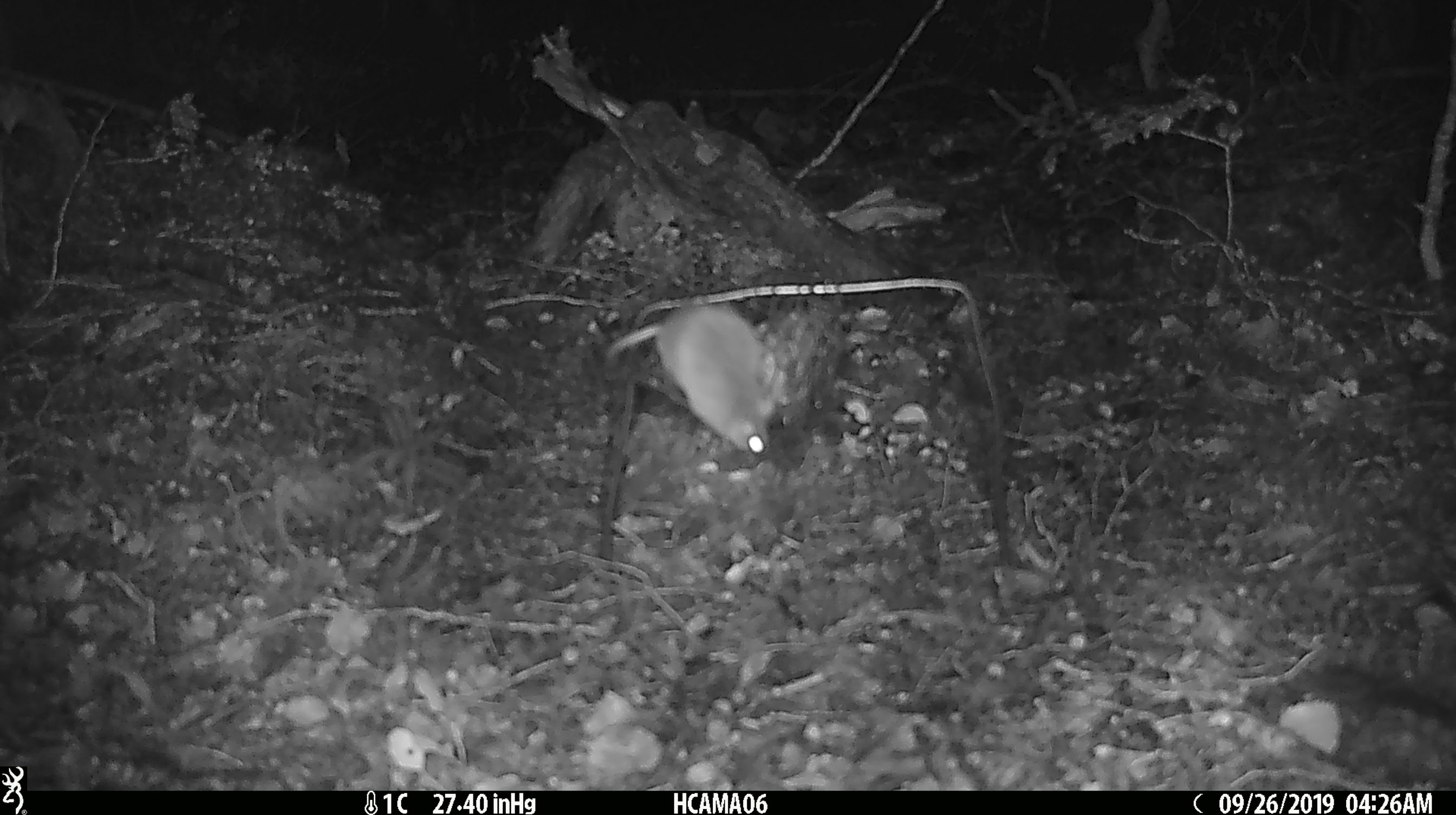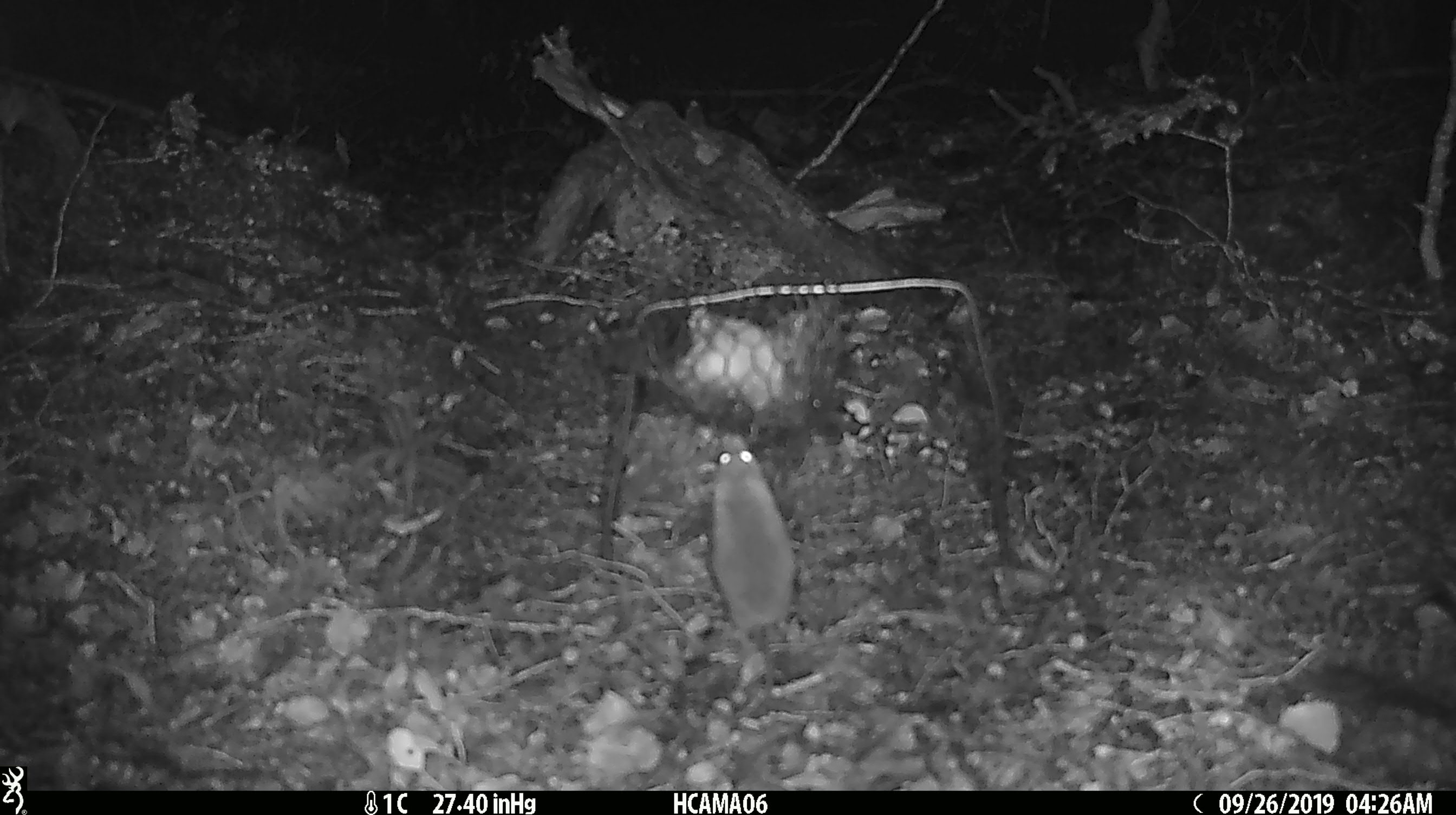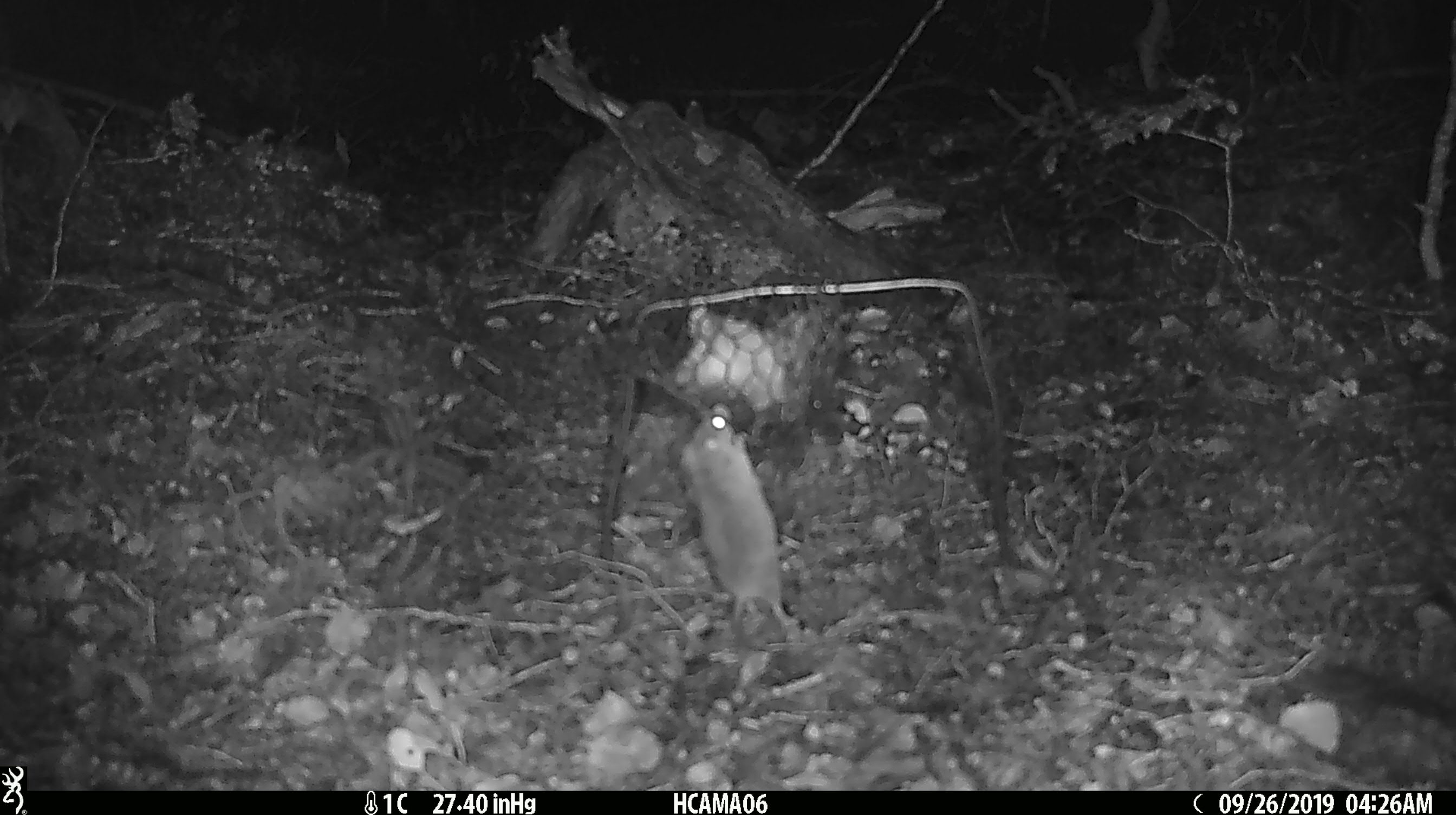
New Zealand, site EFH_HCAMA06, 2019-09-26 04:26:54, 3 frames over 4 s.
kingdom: Animalia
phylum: Chordata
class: Mammalia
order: Rodentia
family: Muridae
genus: Mus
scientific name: Mus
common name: mouse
Mouse (Mus).